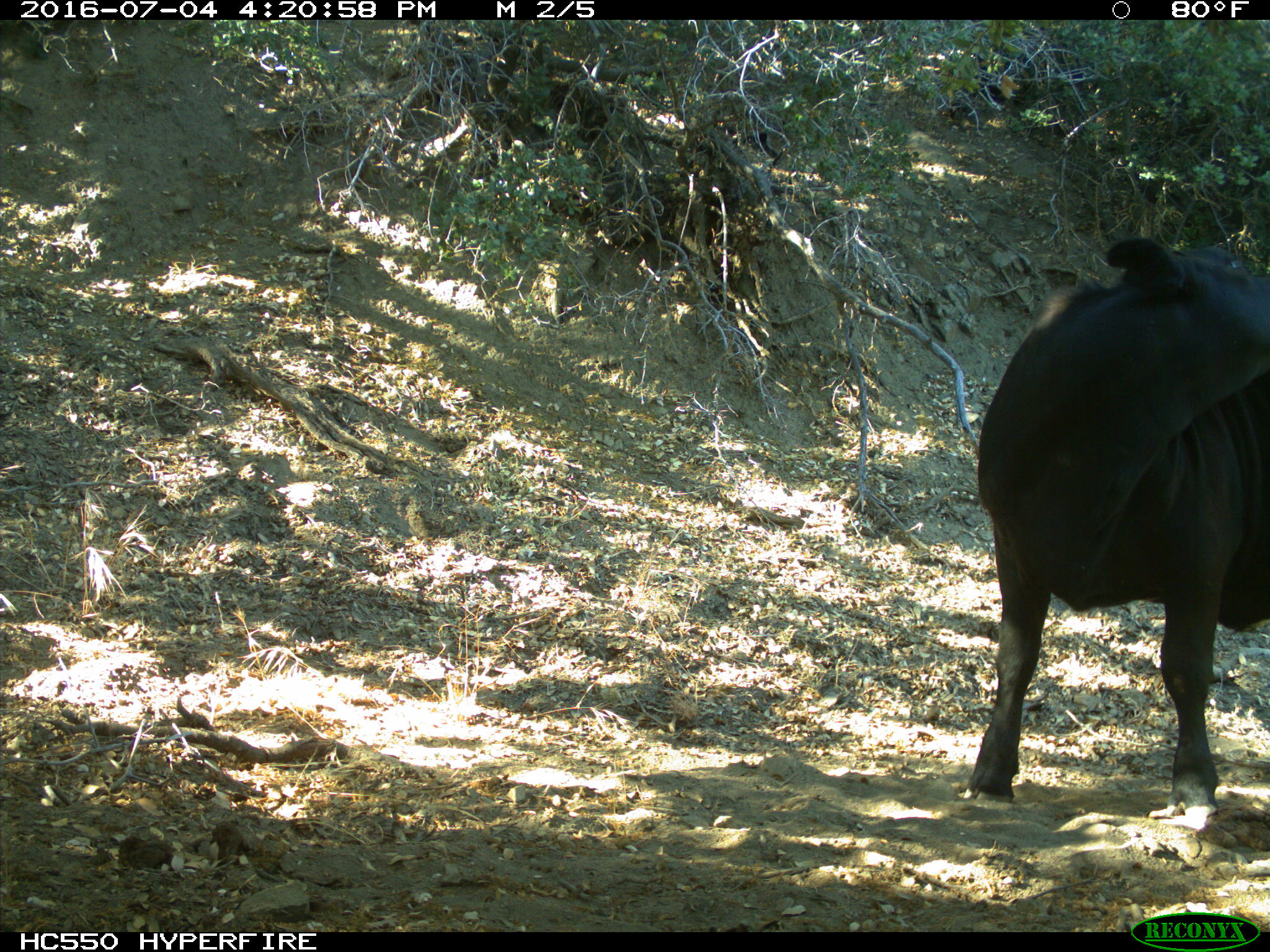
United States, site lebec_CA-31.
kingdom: Animalia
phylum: Chordata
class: Mammalia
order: Artiodactyla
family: Bovidae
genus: Bos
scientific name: Bos taurus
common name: domestic cow